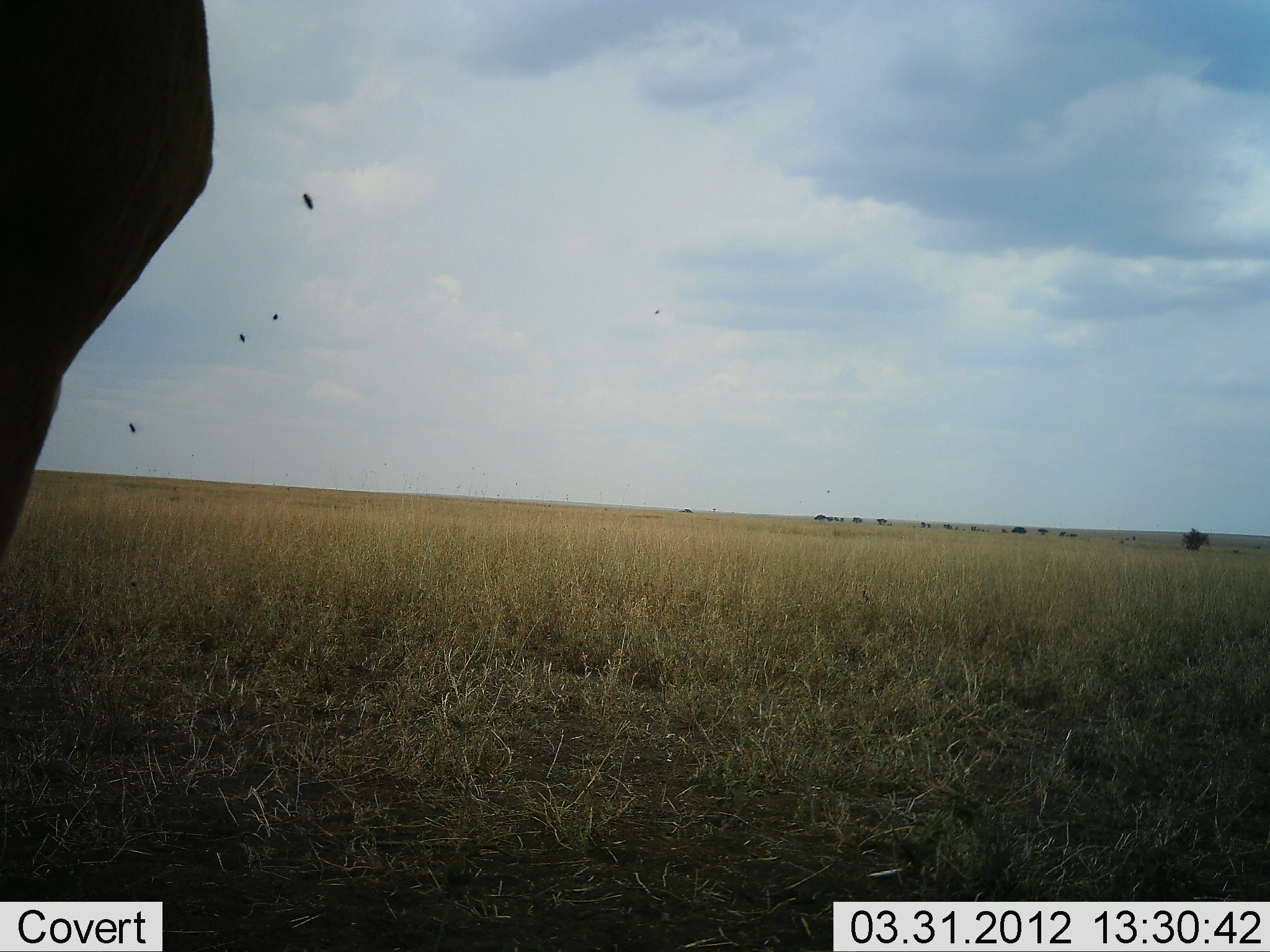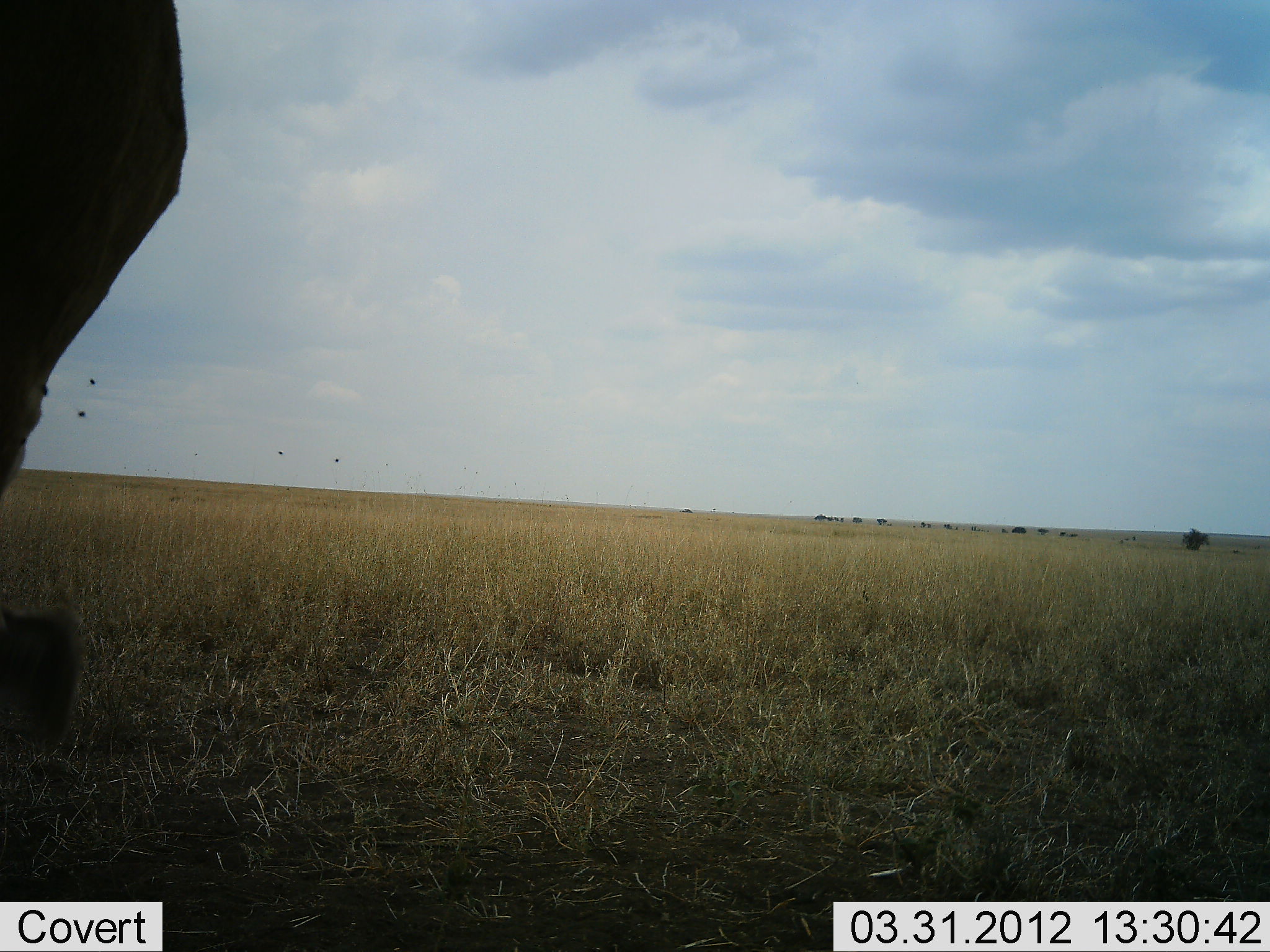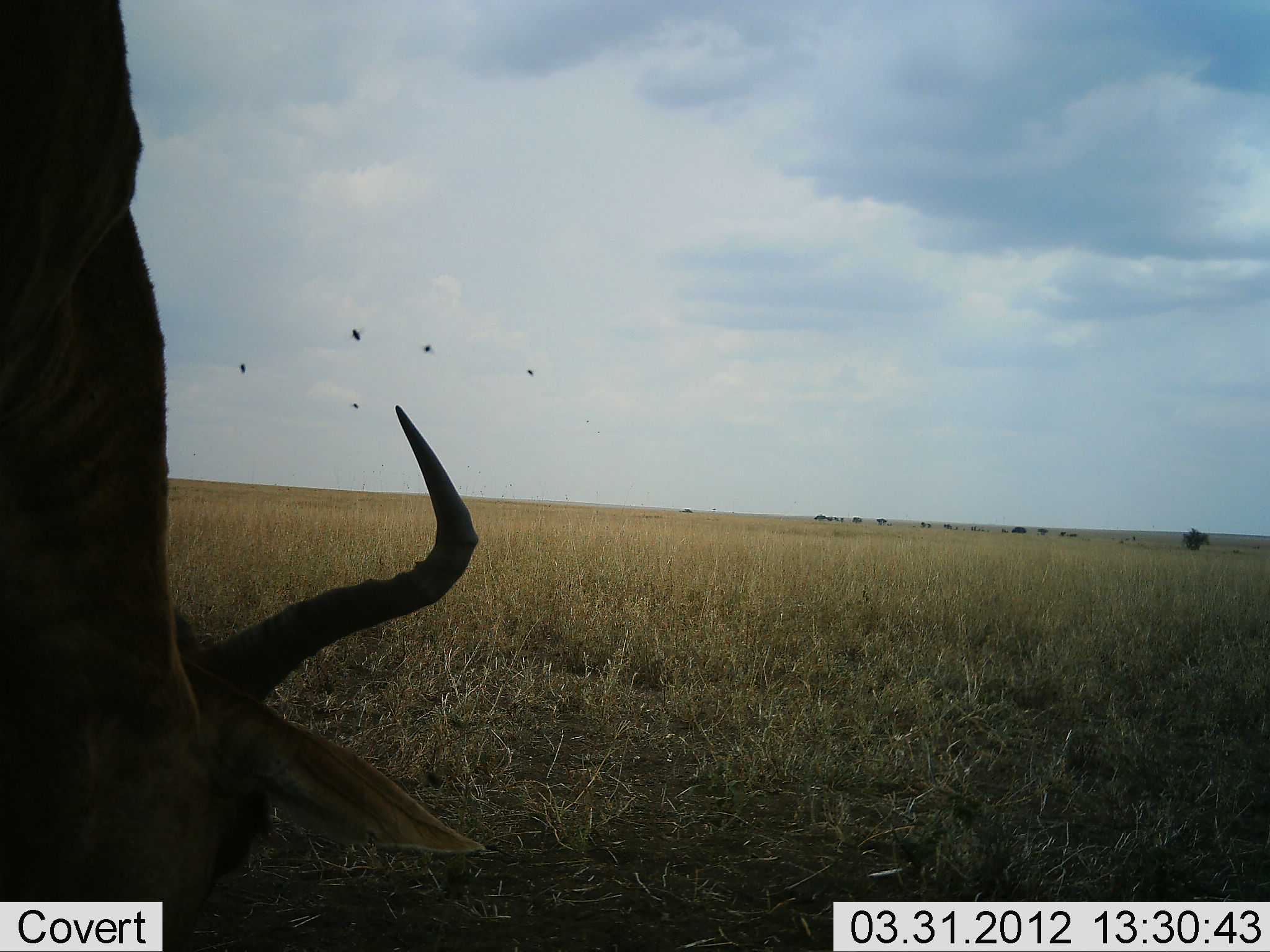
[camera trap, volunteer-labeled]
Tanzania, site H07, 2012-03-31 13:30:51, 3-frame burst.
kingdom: Animalia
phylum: Chordata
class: Mammalia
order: Artiodactyla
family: Bovidae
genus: Alcelaphus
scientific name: Alcelaphus buselaphus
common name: hartebeest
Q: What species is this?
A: Hartebeest (Alcelaphus buselaphus).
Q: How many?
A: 1.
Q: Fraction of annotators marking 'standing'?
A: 23%.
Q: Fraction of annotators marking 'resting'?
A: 0%.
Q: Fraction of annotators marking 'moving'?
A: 8%.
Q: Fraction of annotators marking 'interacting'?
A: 0%.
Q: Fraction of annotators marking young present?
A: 0%.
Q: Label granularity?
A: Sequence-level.